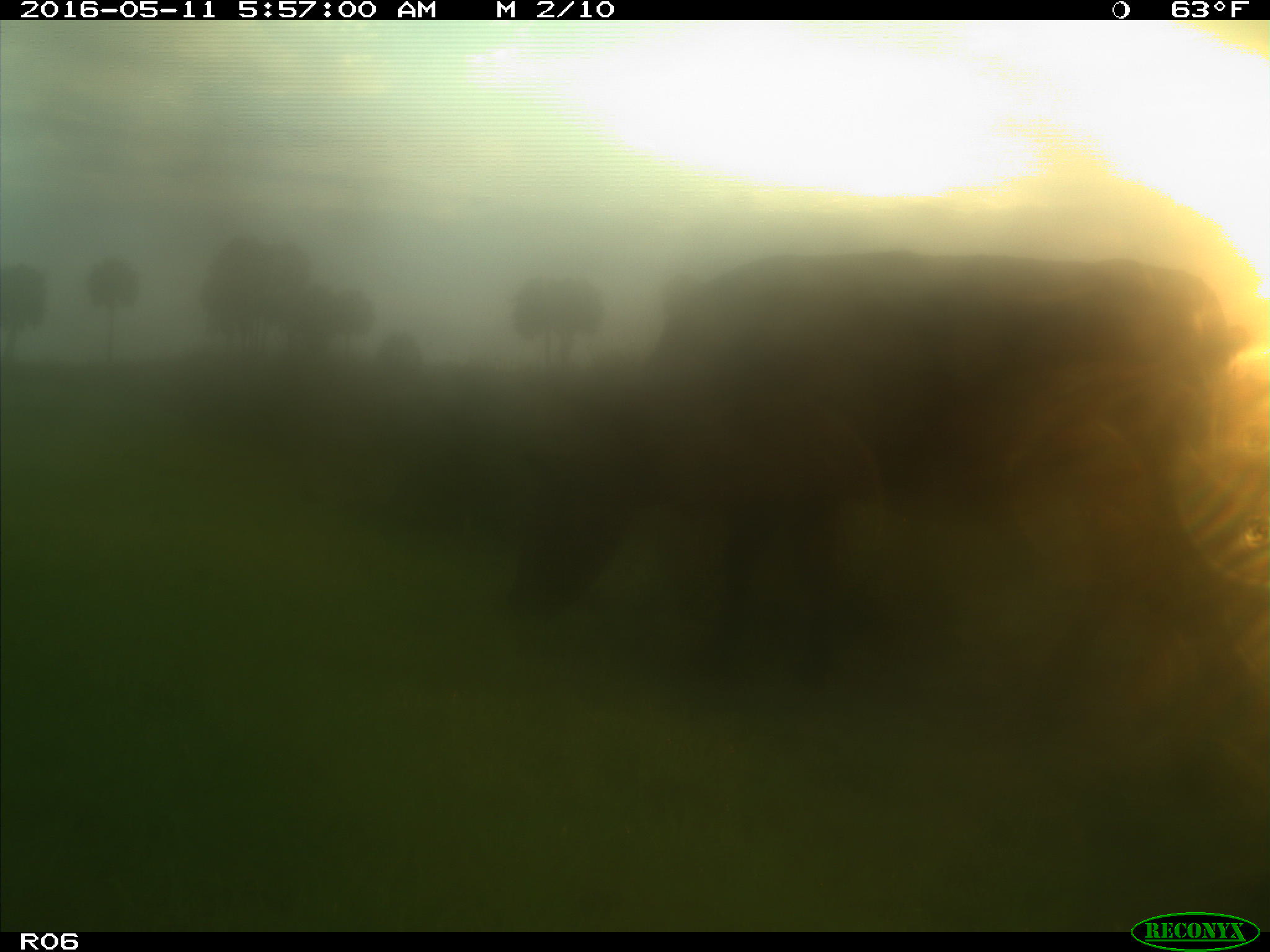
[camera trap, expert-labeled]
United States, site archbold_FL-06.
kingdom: Animalia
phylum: Chordata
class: Mammalia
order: Artiodactyla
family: Bovidae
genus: Bos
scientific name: Bos taurus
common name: domestic cow